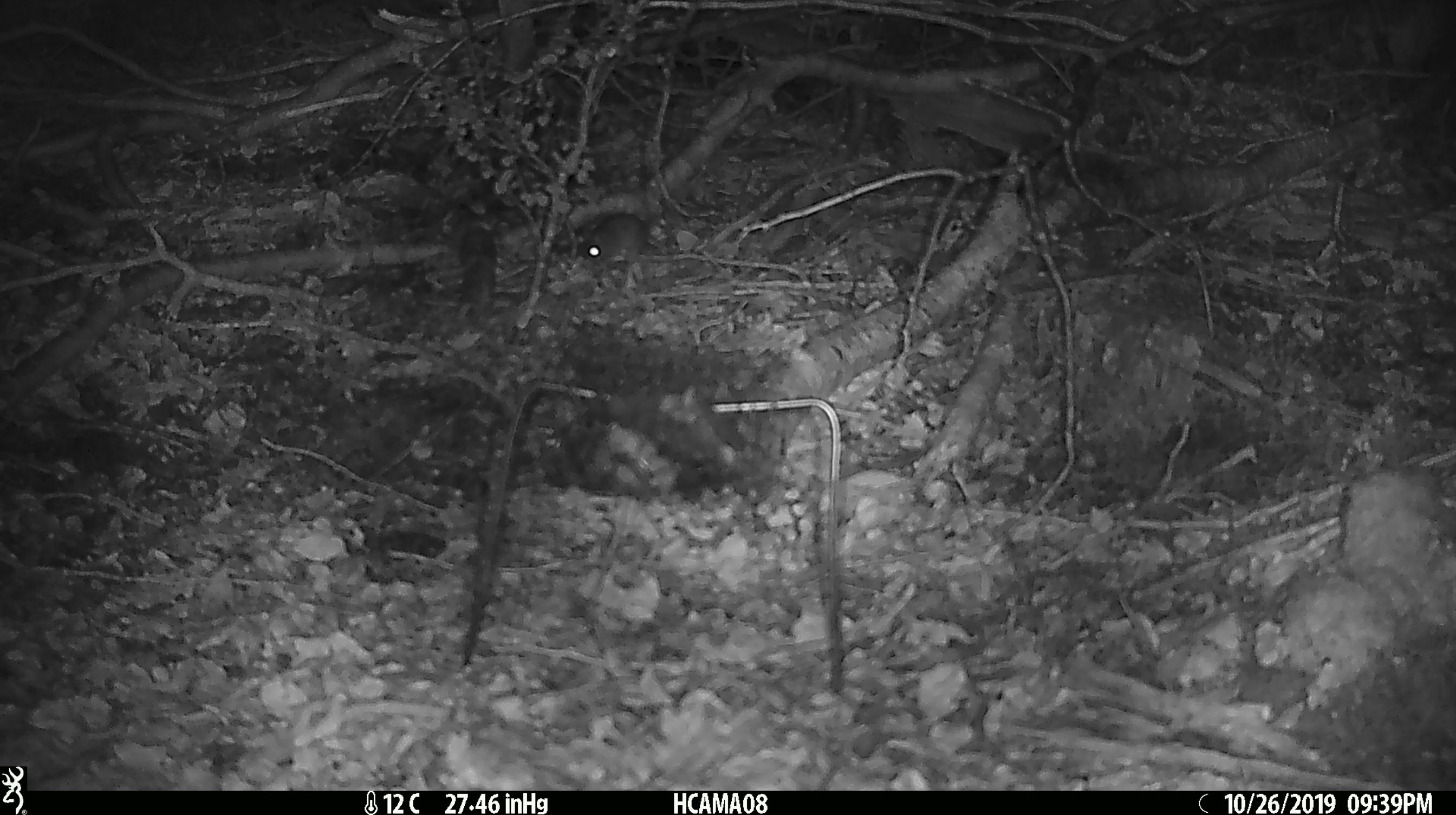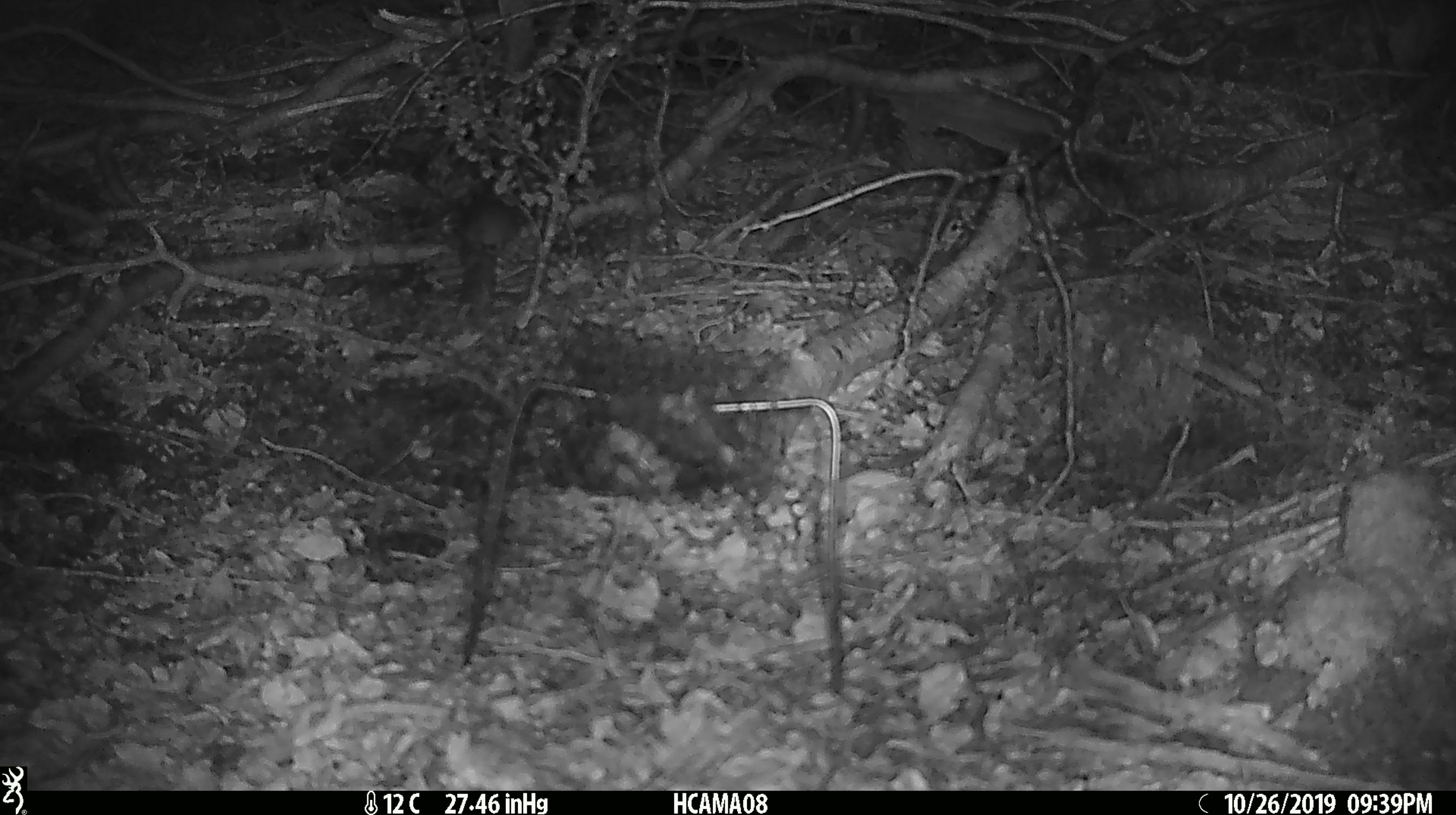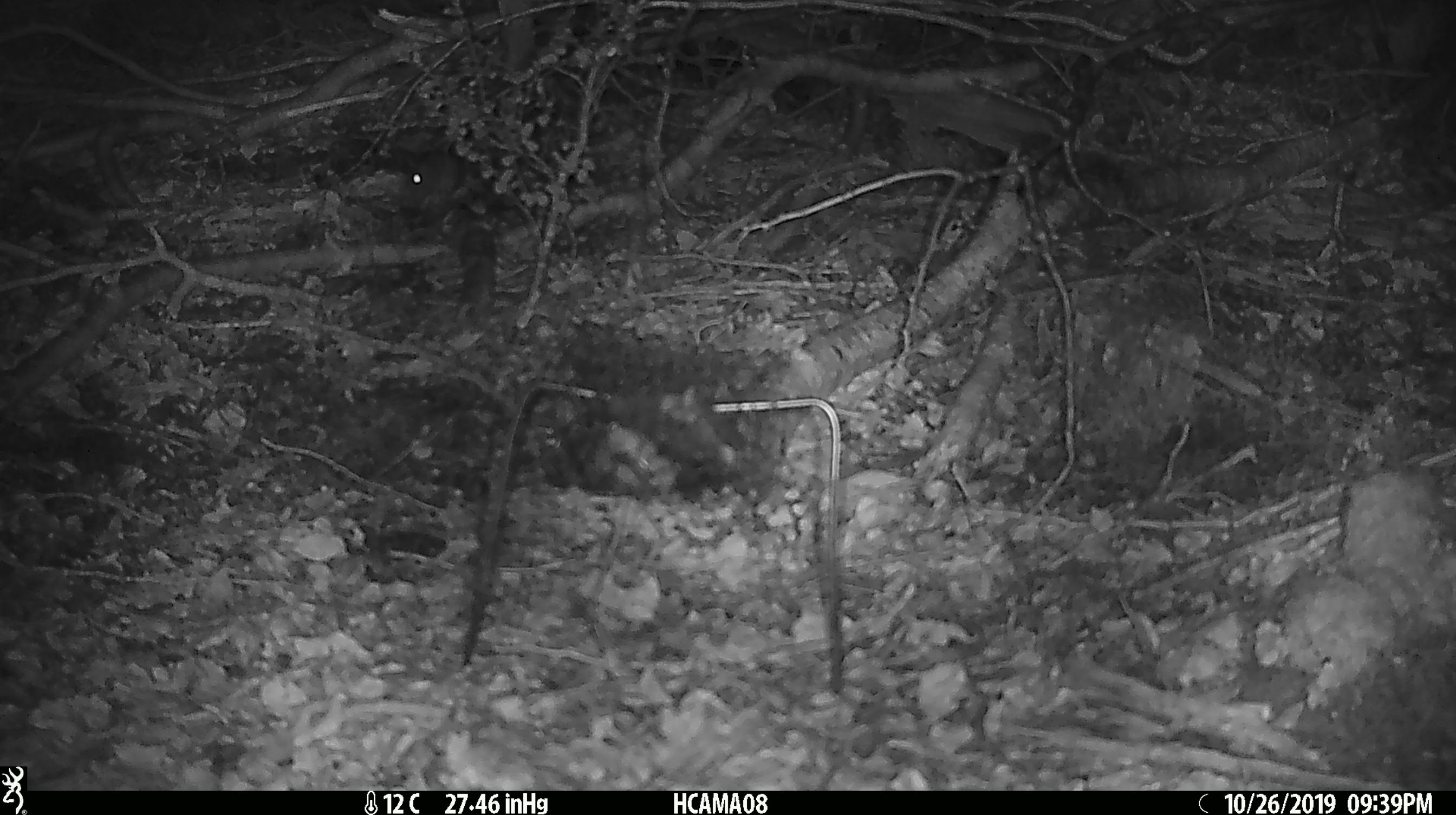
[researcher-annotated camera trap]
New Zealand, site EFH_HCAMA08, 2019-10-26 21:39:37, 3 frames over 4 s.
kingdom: Animalia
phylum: Chordata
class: Mammalia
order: Rodentia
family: Muridae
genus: Mus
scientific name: Mus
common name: mouse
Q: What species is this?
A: Mouse (Mus).